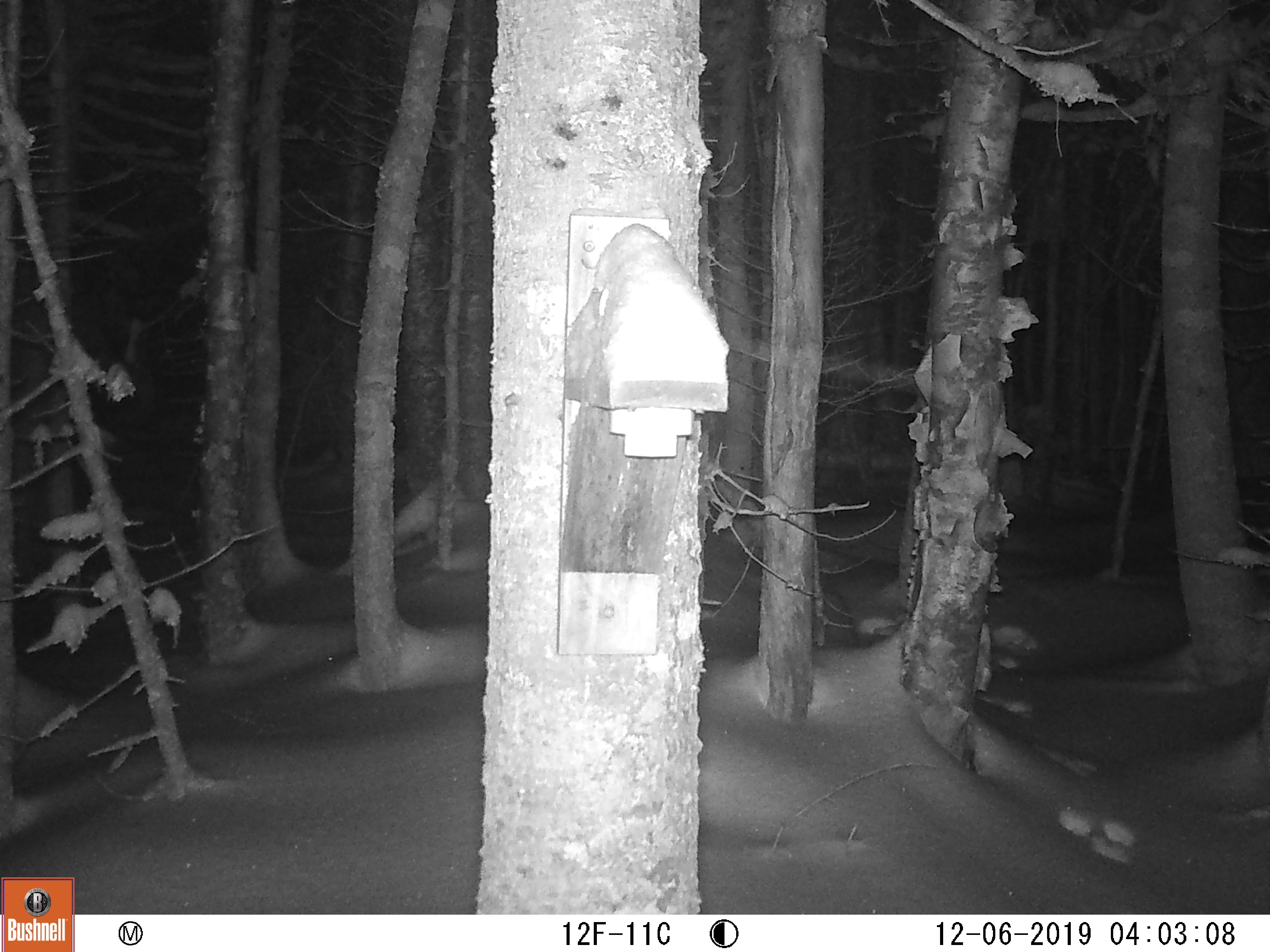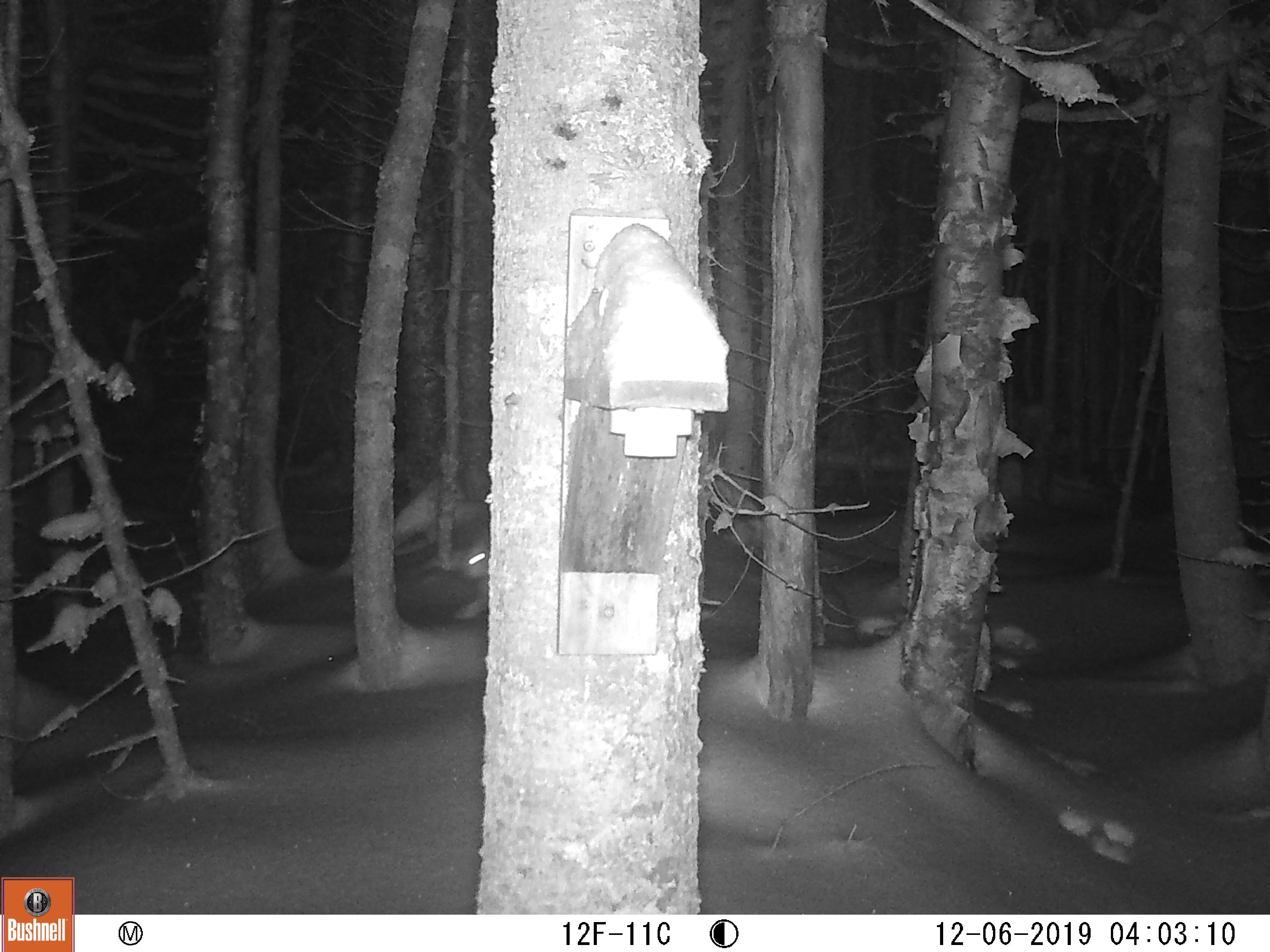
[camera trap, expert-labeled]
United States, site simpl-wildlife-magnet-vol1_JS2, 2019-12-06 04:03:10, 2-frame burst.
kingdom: Animalia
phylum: Chordata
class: Mammalia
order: Lagomorpha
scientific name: Lagomorpha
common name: rabbit or hare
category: rabbit or hare sp.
Rabbit or hare sp. (rabbit or hare) (Lagomorpha).